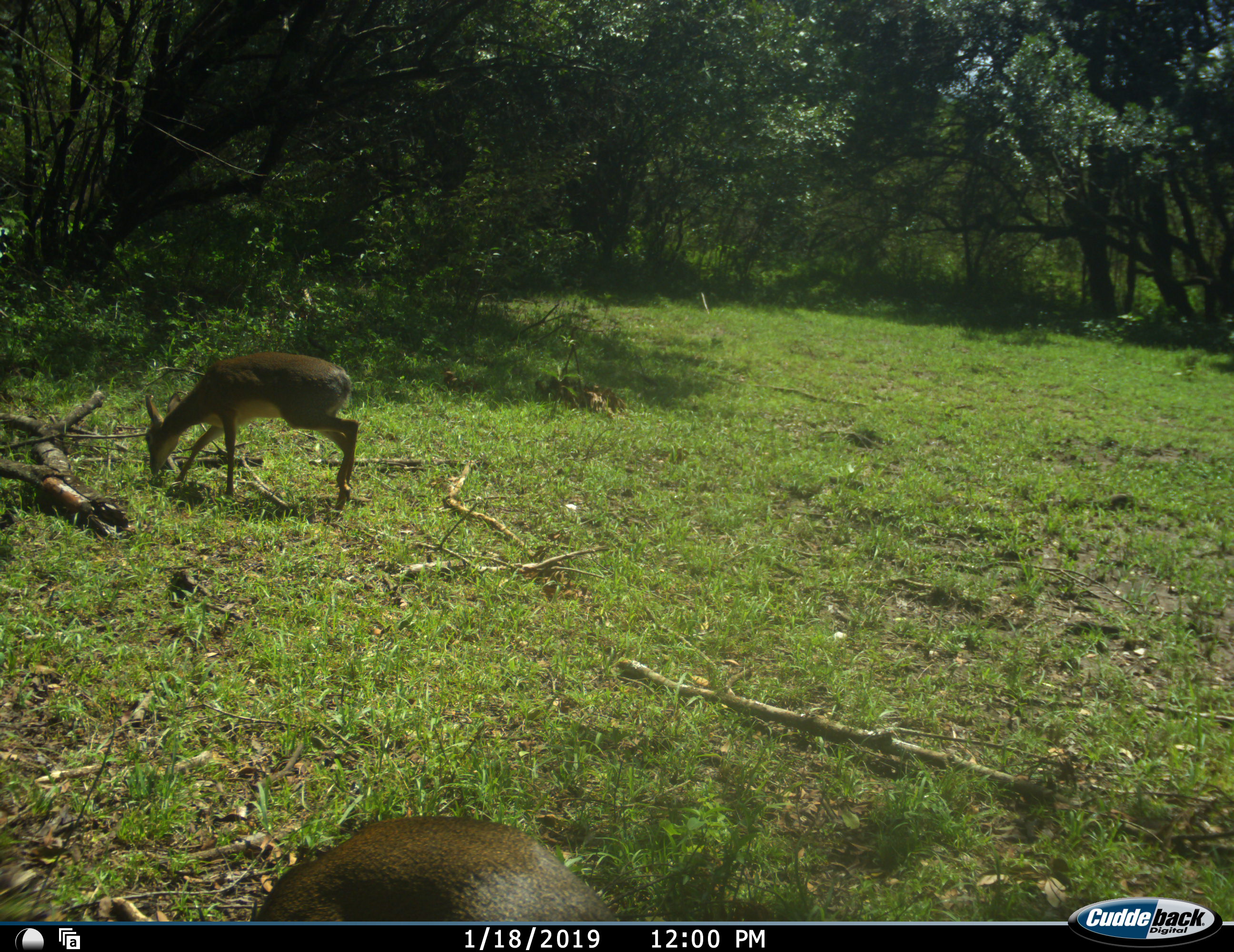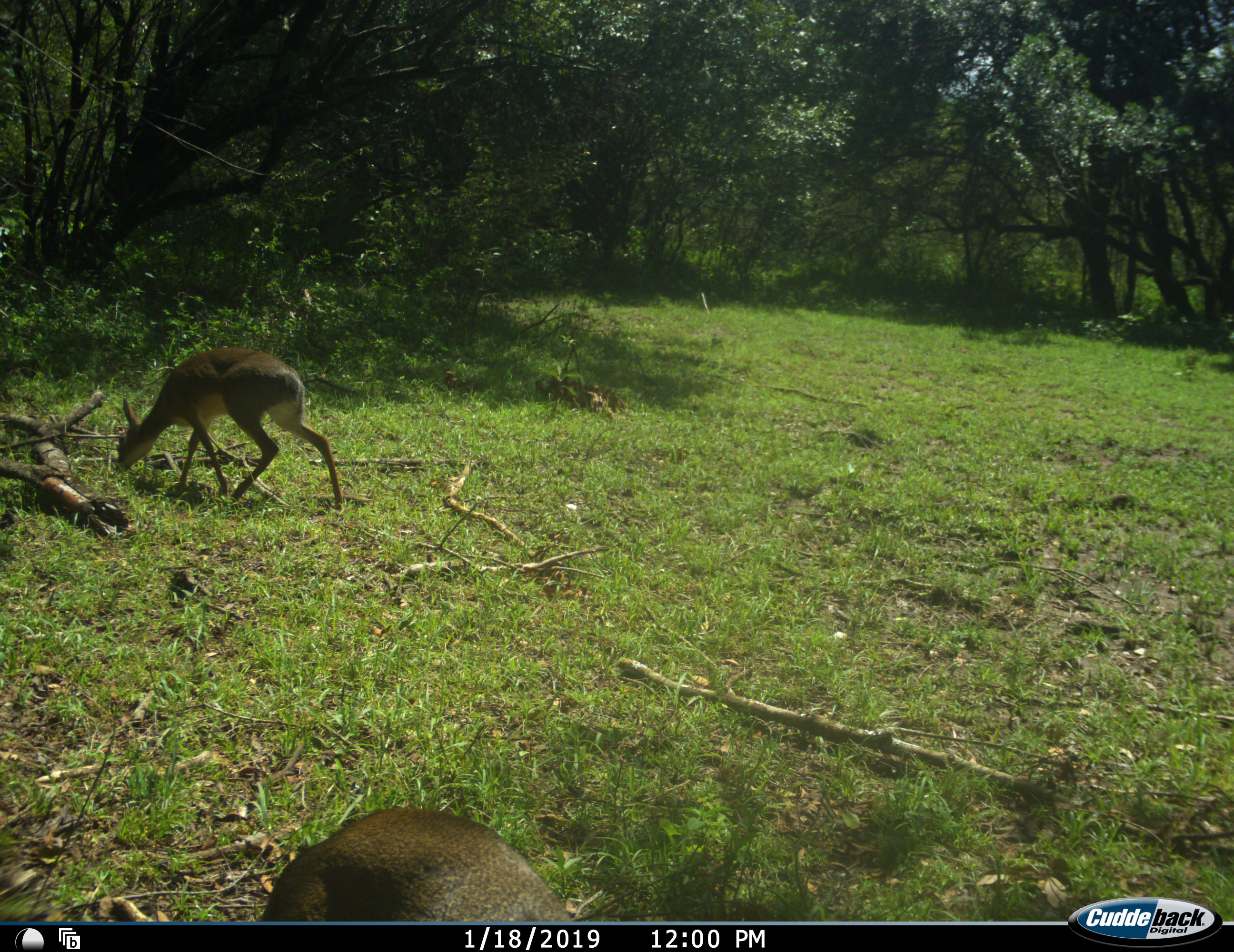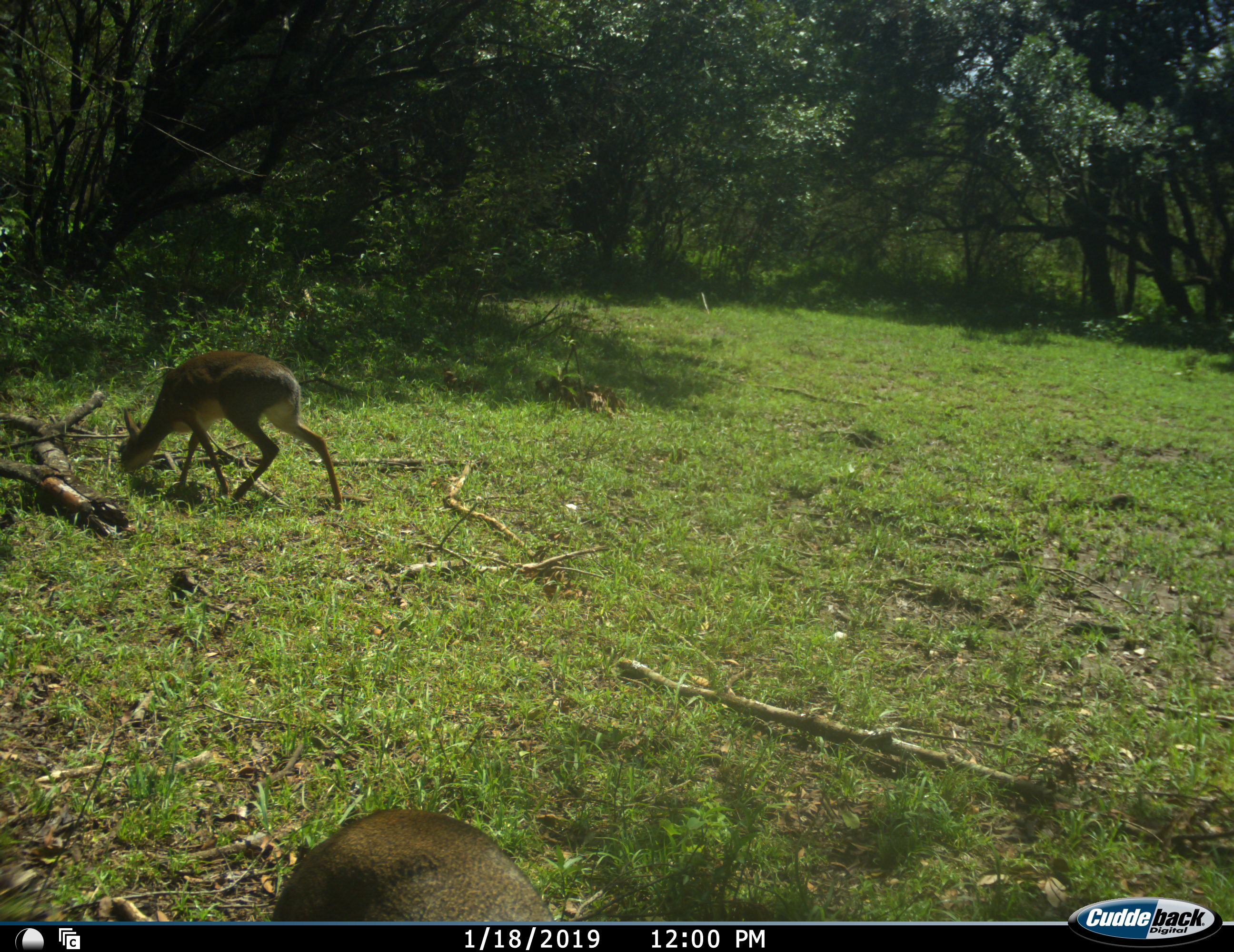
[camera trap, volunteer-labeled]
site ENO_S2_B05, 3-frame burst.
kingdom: Animalia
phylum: Chordata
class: Mammalia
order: Artiodactyla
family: Bovidae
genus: Madoqua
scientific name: Madoqua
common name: dik-dik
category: dikdik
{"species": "dikdik (dik-dik) (Madoqua)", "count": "2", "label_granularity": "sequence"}